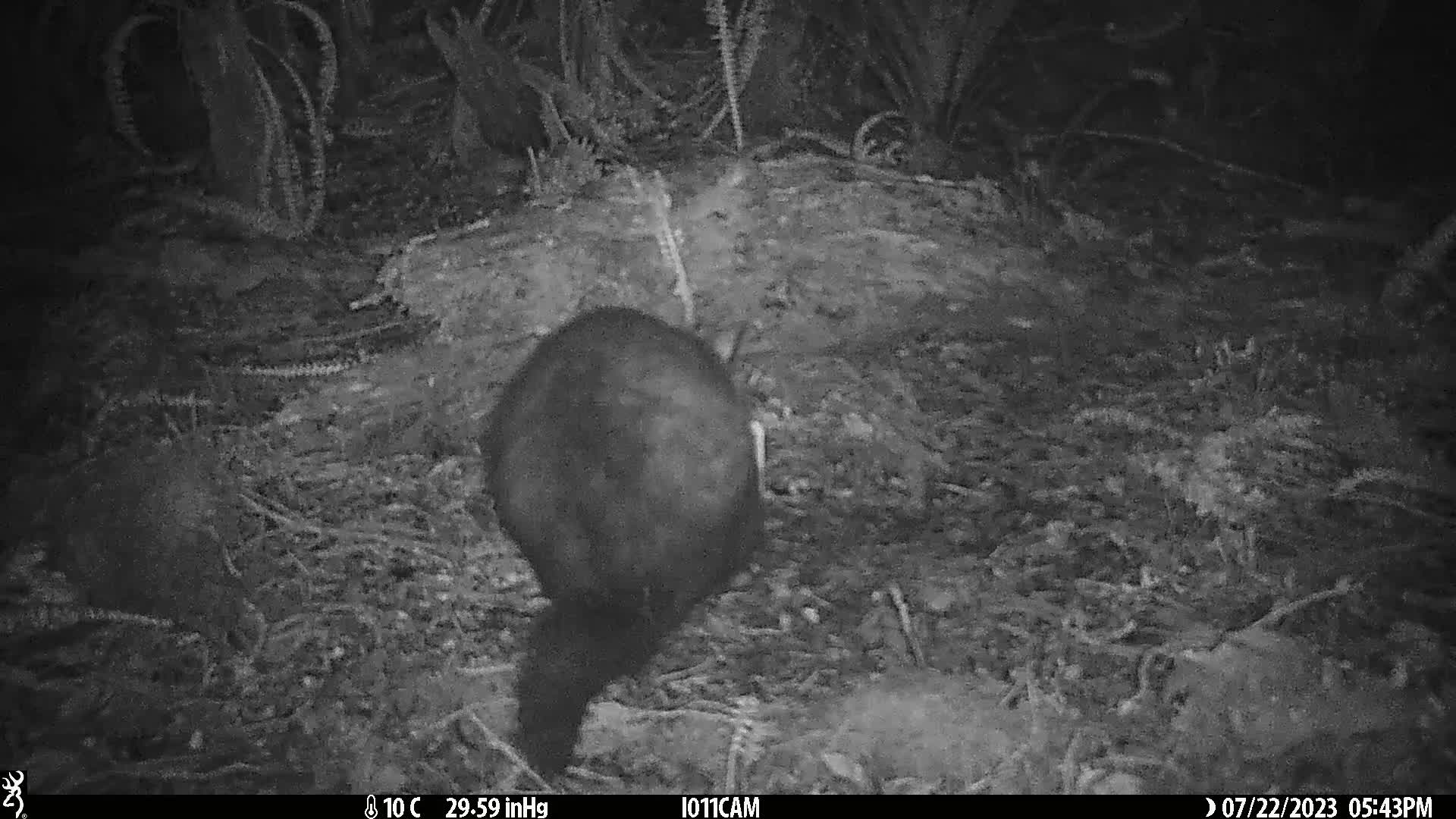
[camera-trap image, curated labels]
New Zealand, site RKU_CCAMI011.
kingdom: Animalia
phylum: Chordata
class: Mammalia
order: Diprotodontia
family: Phalangeridae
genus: Trichosurus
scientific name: Trichosurus vulpecula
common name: common brushtail possum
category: possum